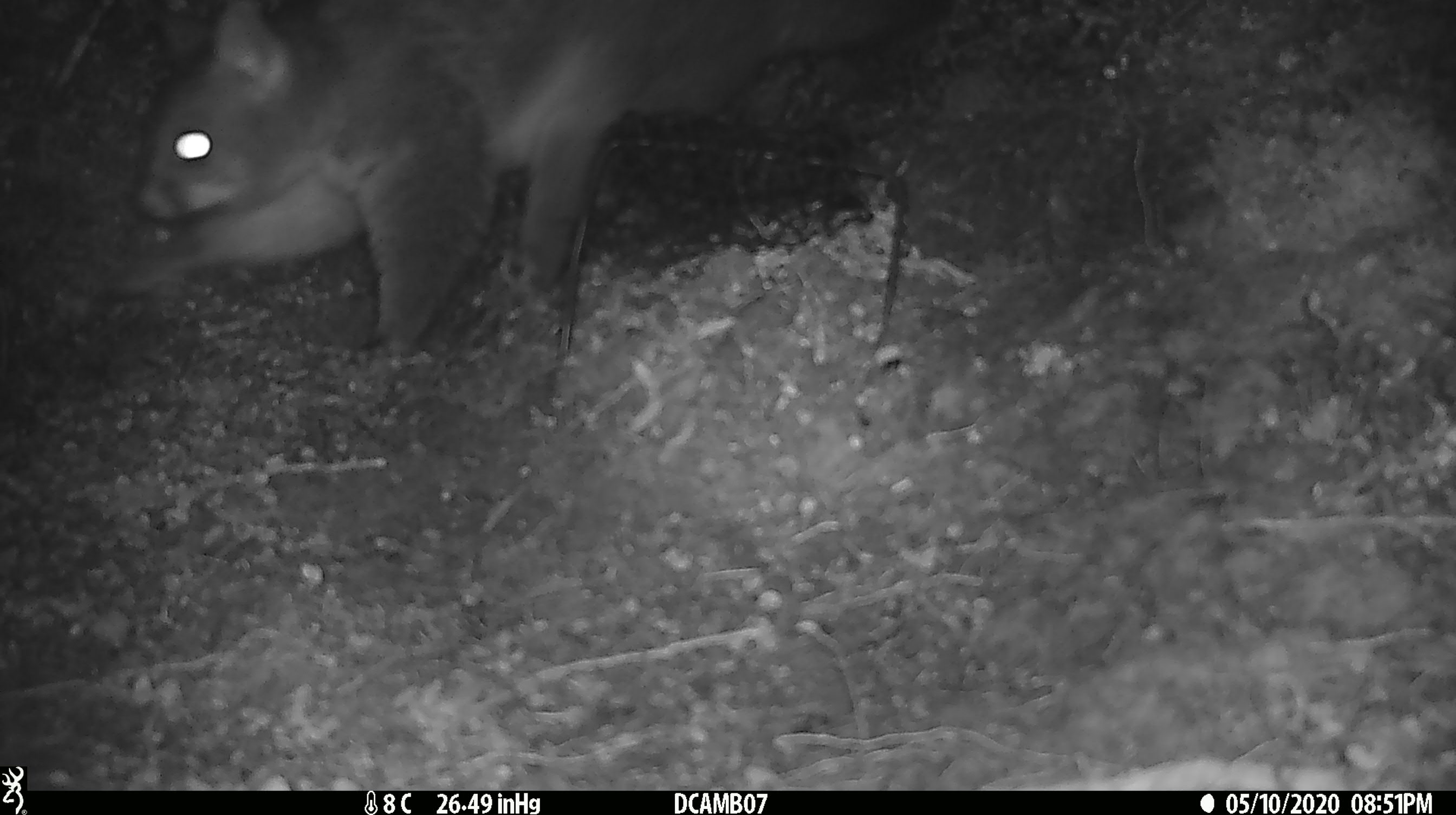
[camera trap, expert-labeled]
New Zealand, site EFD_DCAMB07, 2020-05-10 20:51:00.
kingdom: Animalia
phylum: Chordata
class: Mammalia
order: Diprotodontia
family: Phalangeridae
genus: Trichosurus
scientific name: Trichosurus vulpecula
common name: common brushtail possum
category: possum